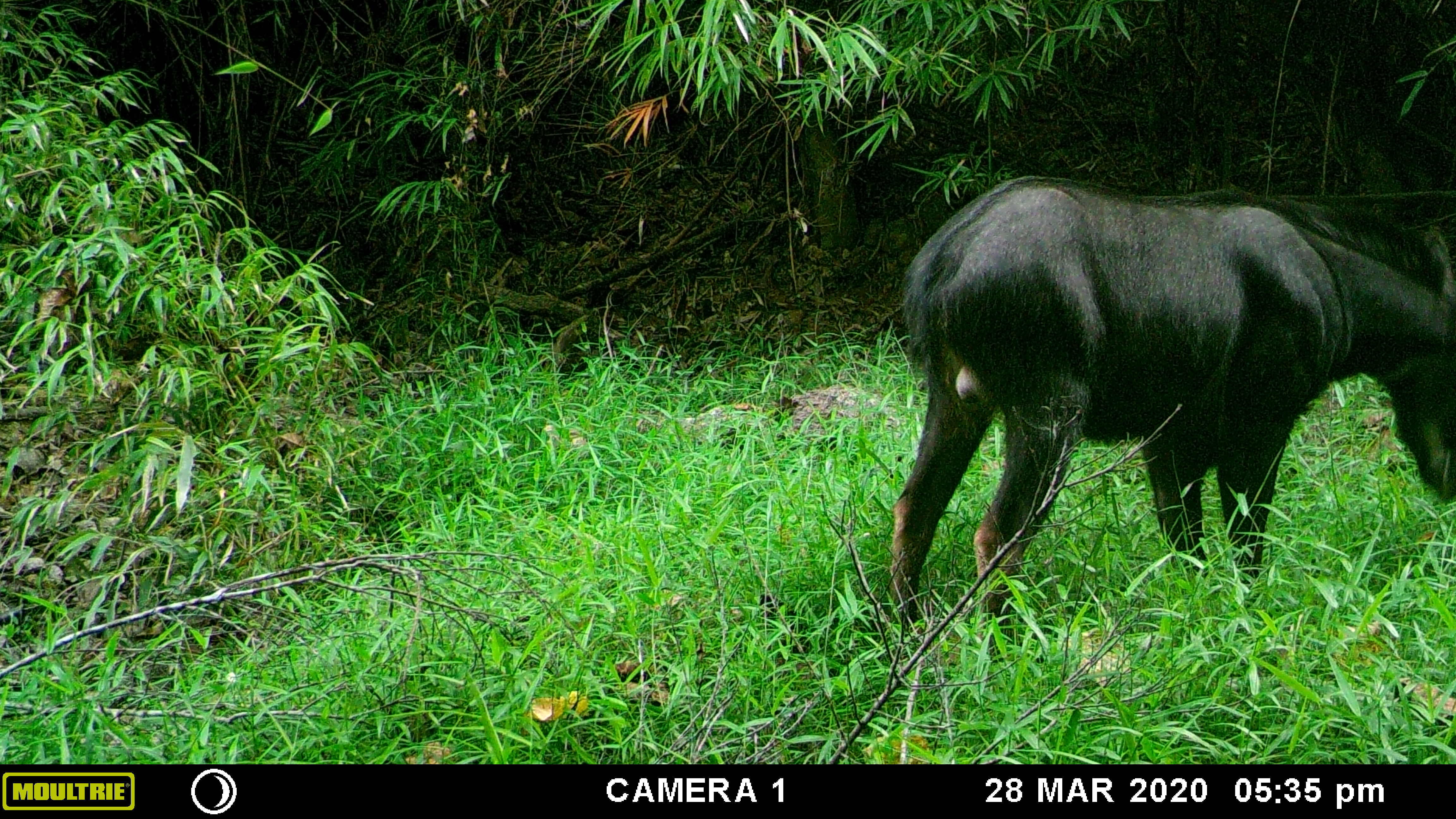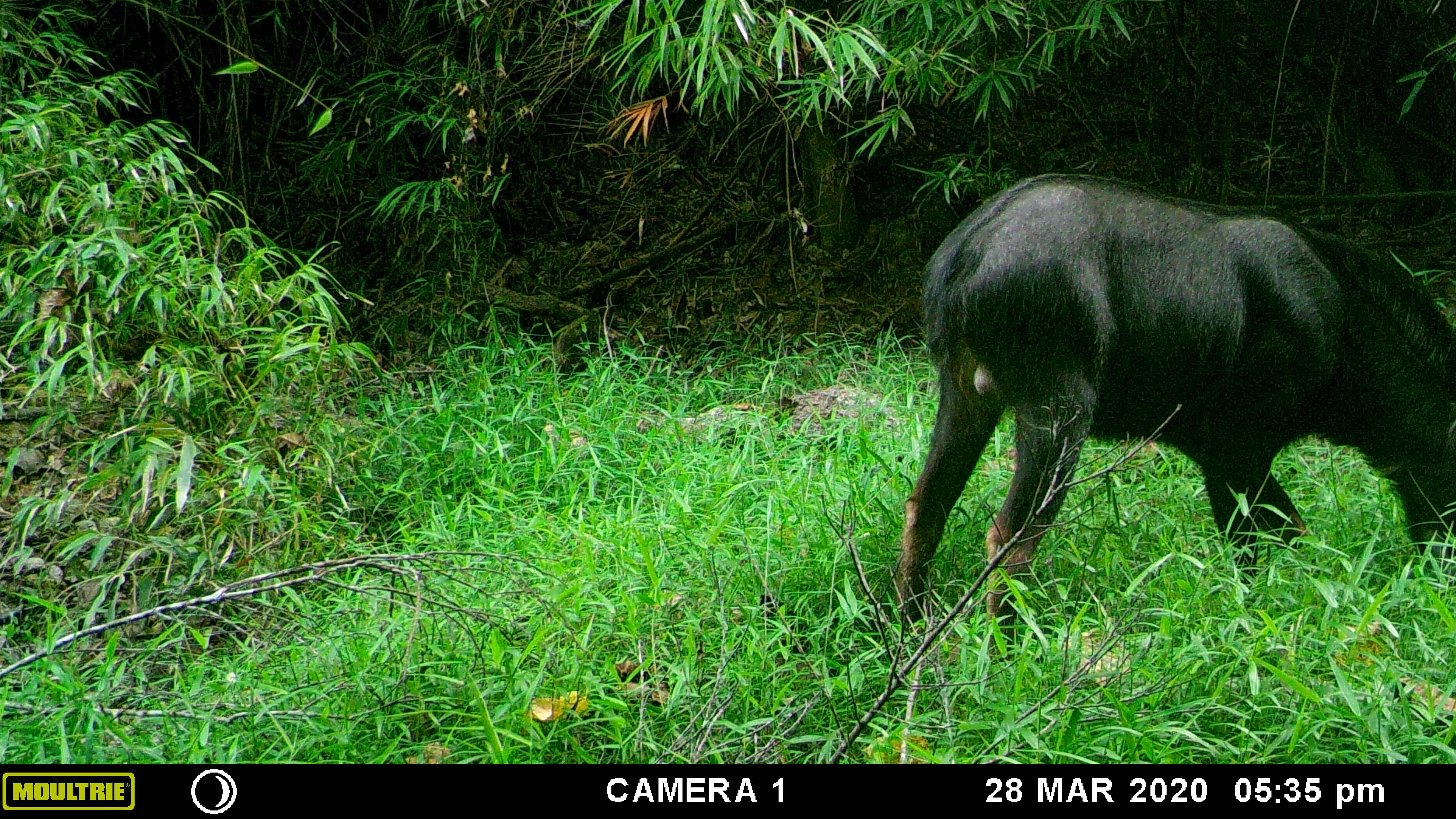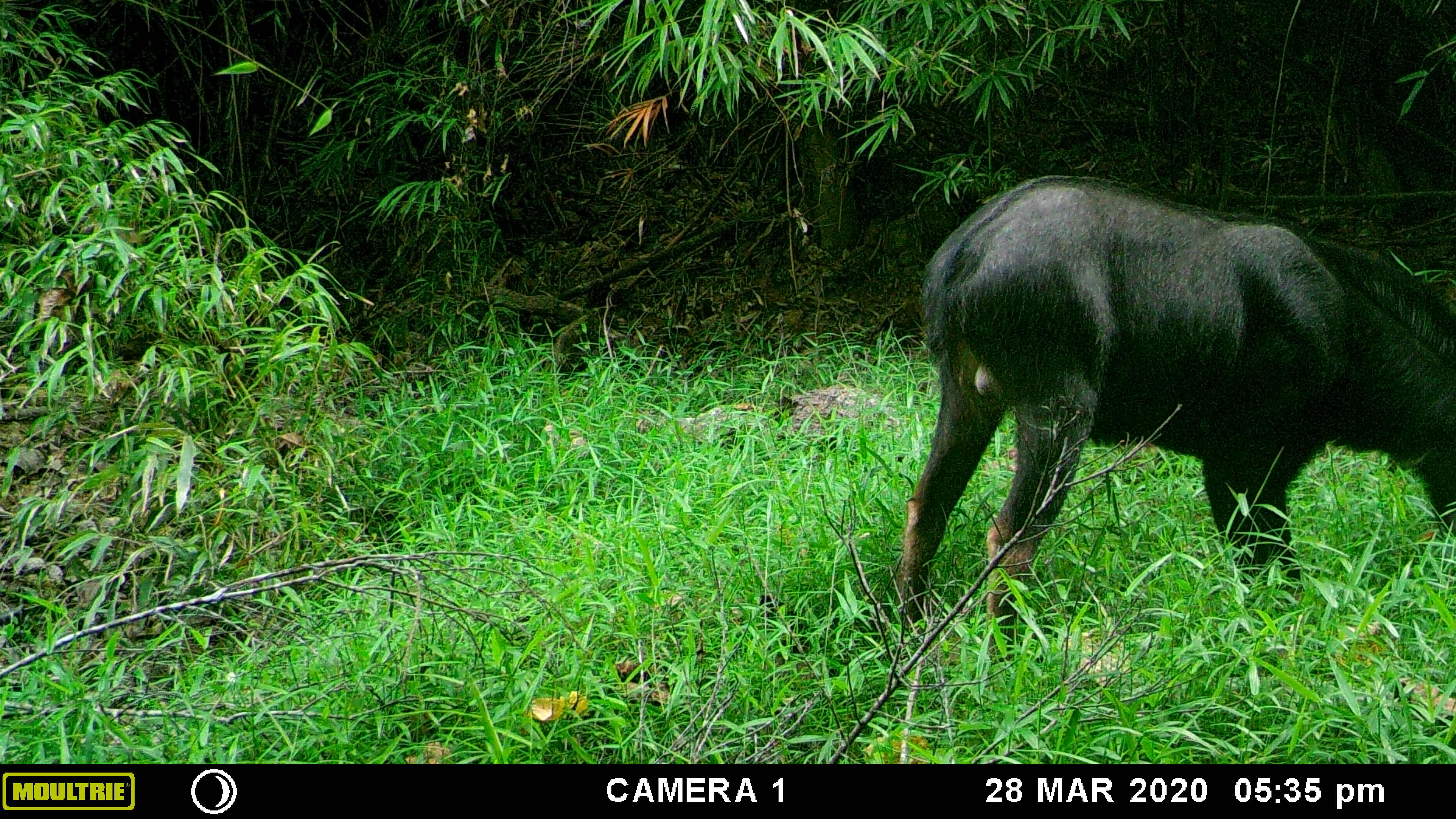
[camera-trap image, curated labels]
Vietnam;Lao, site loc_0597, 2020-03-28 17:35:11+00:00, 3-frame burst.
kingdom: Animalia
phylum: Chordata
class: Mammalia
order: Artiodactyla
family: Bovidae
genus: Capricornis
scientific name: Capricornis sumatraensis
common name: chinese serow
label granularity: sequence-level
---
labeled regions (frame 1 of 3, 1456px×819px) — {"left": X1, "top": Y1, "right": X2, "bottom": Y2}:
chinese serow: {"left": 886, "top": 174, "right": 1456, "bottom": 664}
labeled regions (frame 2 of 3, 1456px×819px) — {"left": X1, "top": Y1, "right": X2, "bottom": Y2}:
chinese serow: {"left": 892, "top": 171, "right": 1456, "bottom": 664}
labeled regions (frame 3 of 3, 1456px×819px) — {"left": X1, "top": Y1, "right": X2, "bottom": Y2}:
chinese serow: {"left": 892, "top": 173, "right": 1456, "bottom": 664}